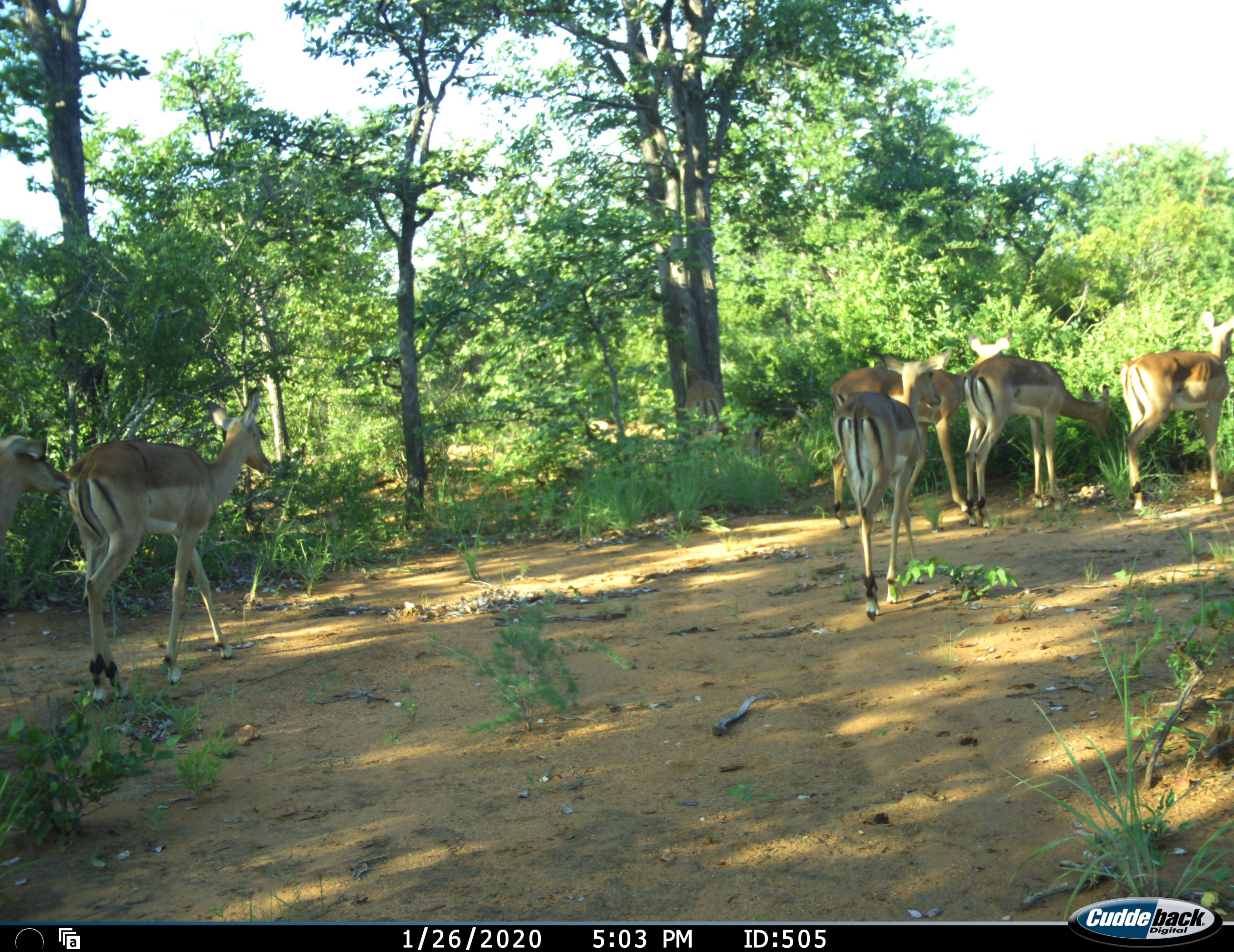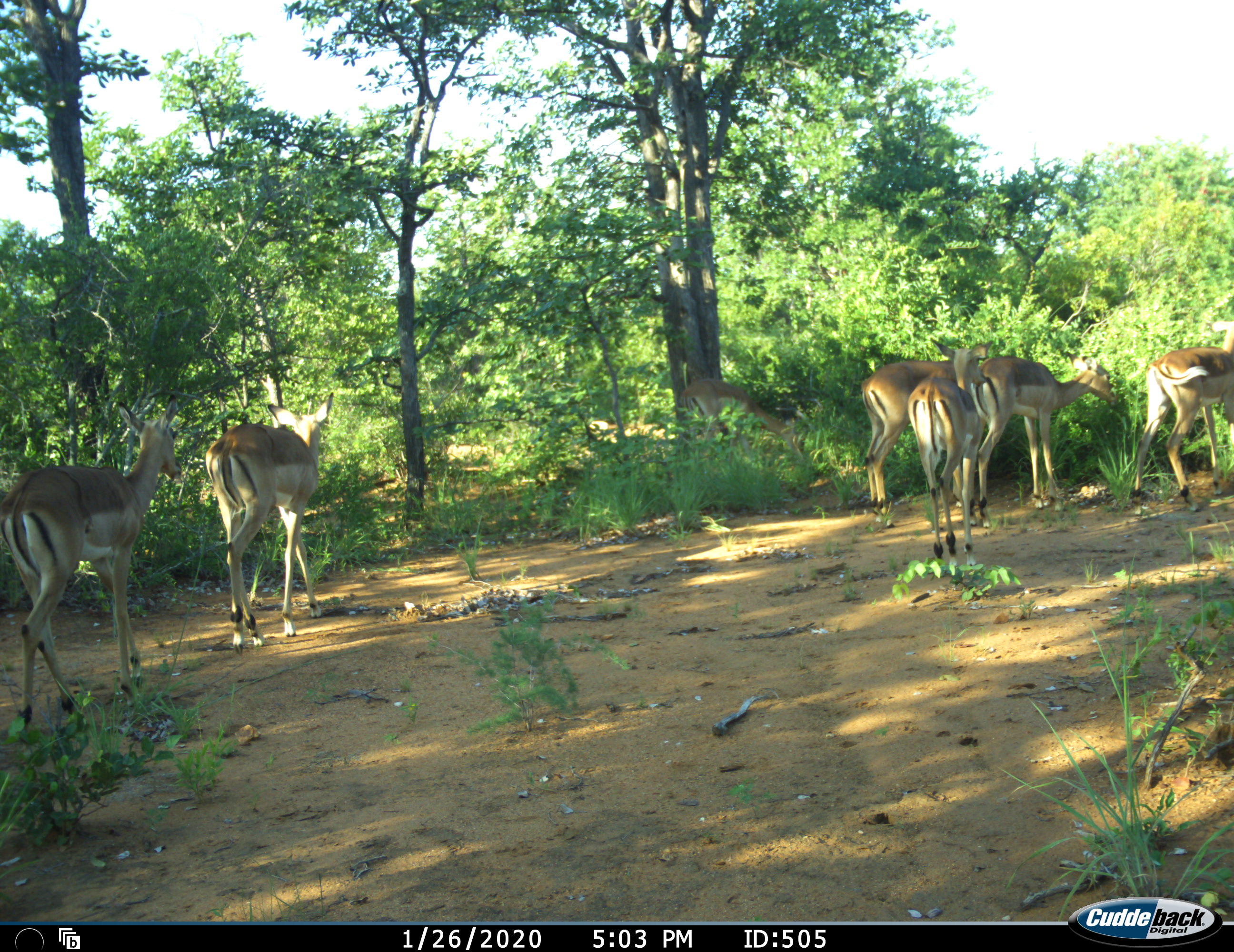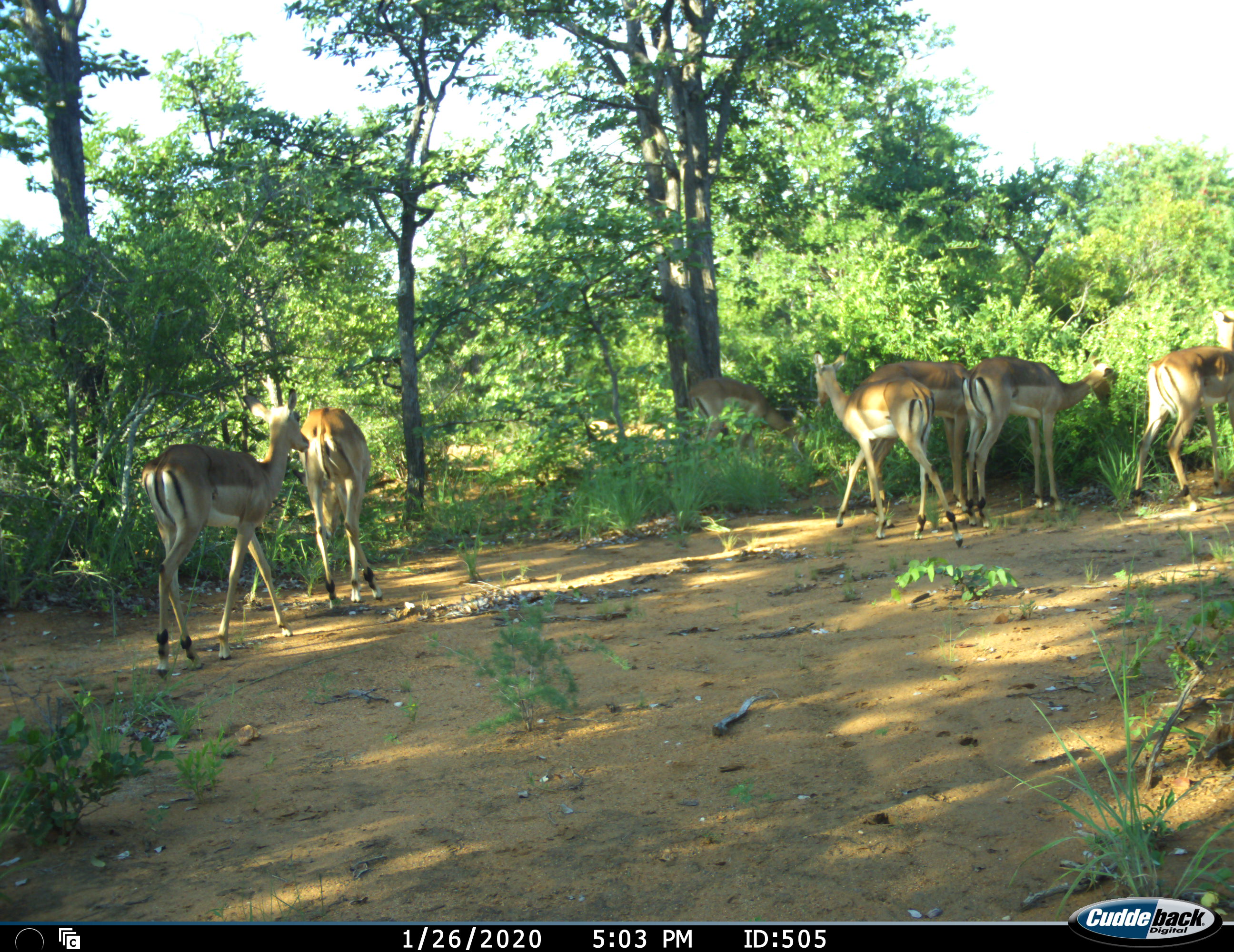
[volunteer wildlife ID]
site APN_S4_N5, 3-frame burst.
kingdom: Animalia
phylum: Chordata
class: Mammalia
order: Artiodactyla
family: Bovidae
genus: Aepyceros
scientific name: Aepyceros melampus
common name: impala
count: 7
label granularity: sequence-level